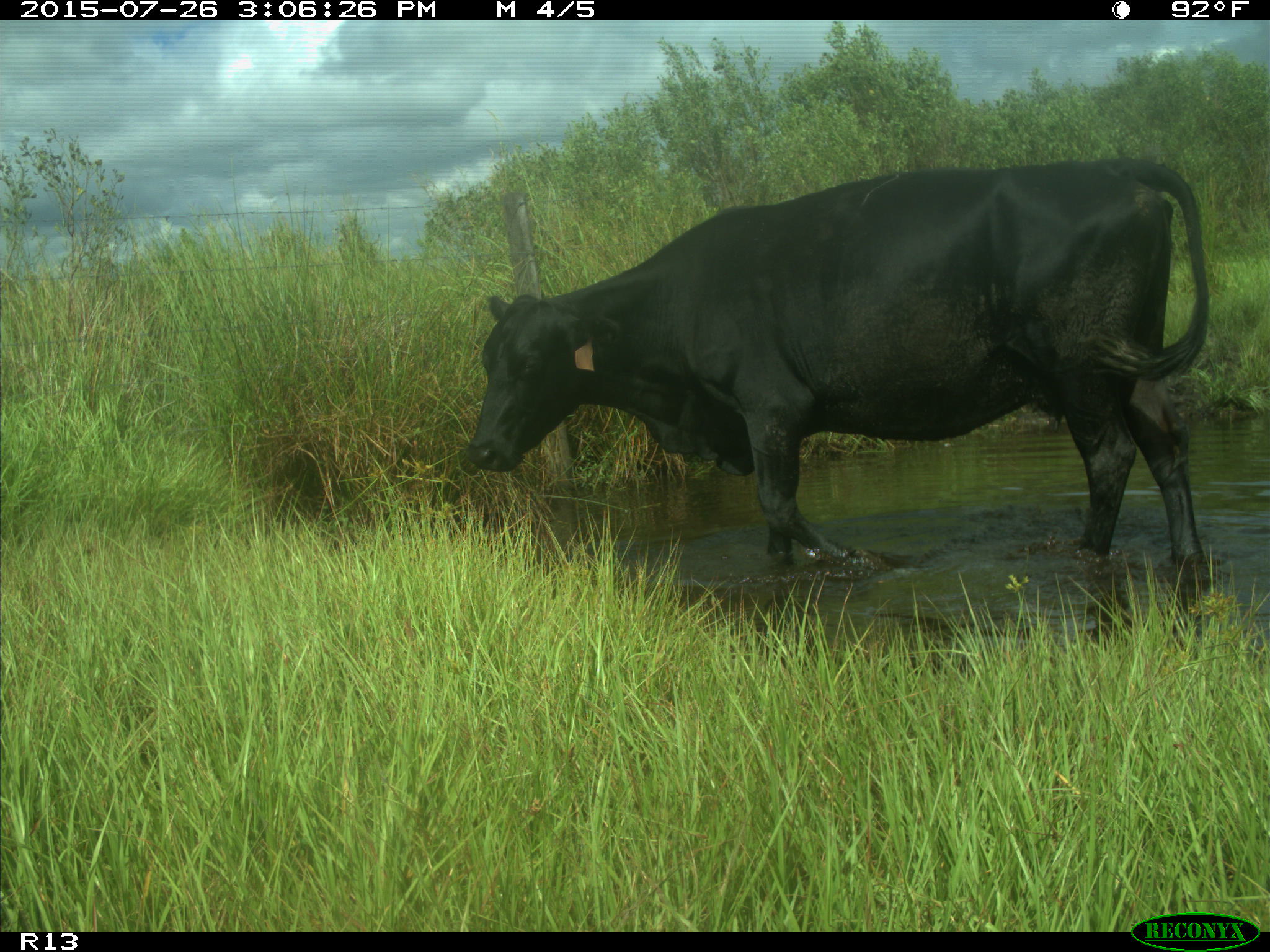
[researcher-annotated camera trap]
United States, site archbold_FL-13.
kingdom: Animalia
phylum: Chordata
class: Mammalia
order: Artiodactyla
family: Bovidae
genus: Bos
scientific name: Bos taurus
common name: domestic cow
Bos taurus (domestic cow).